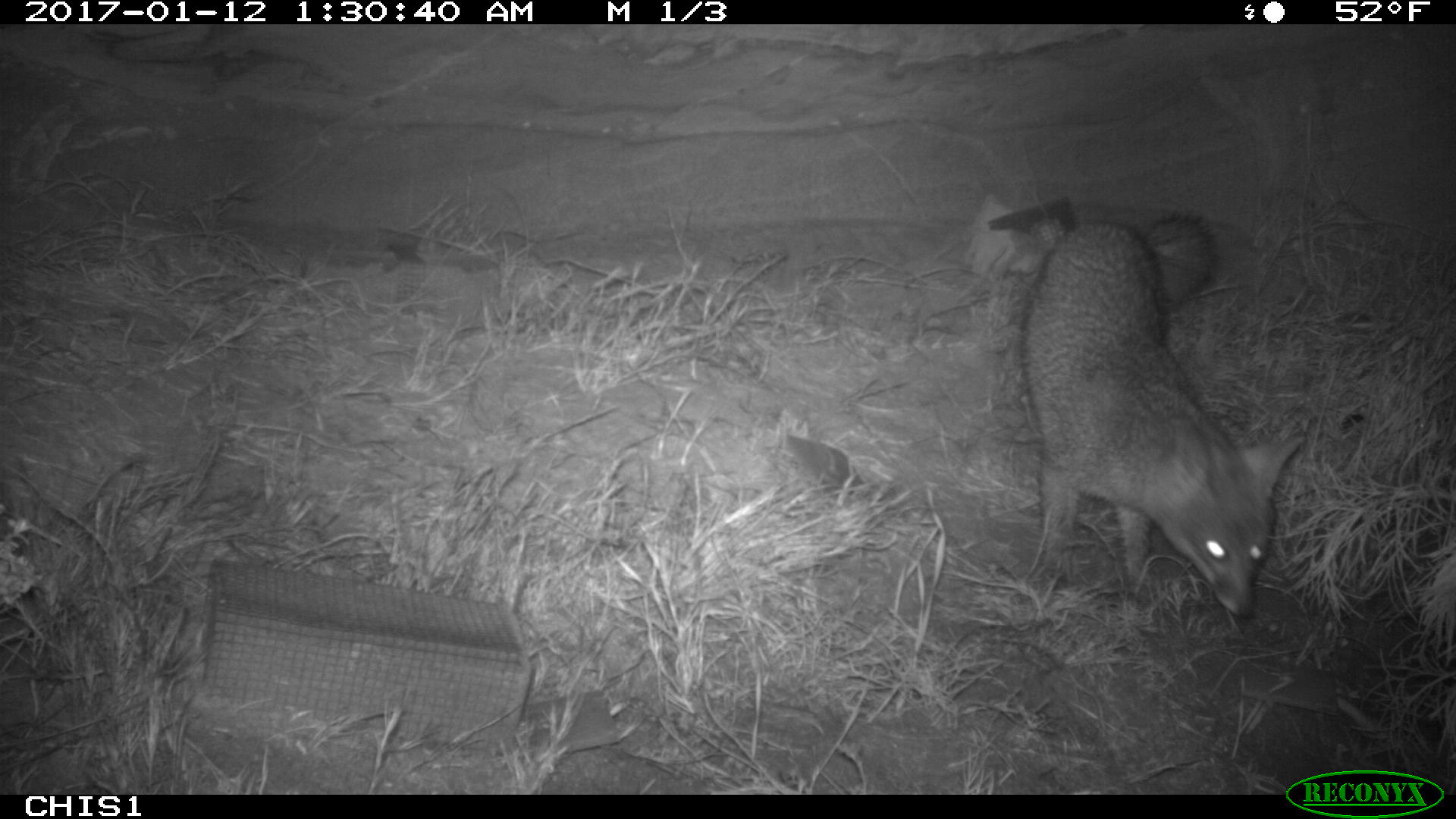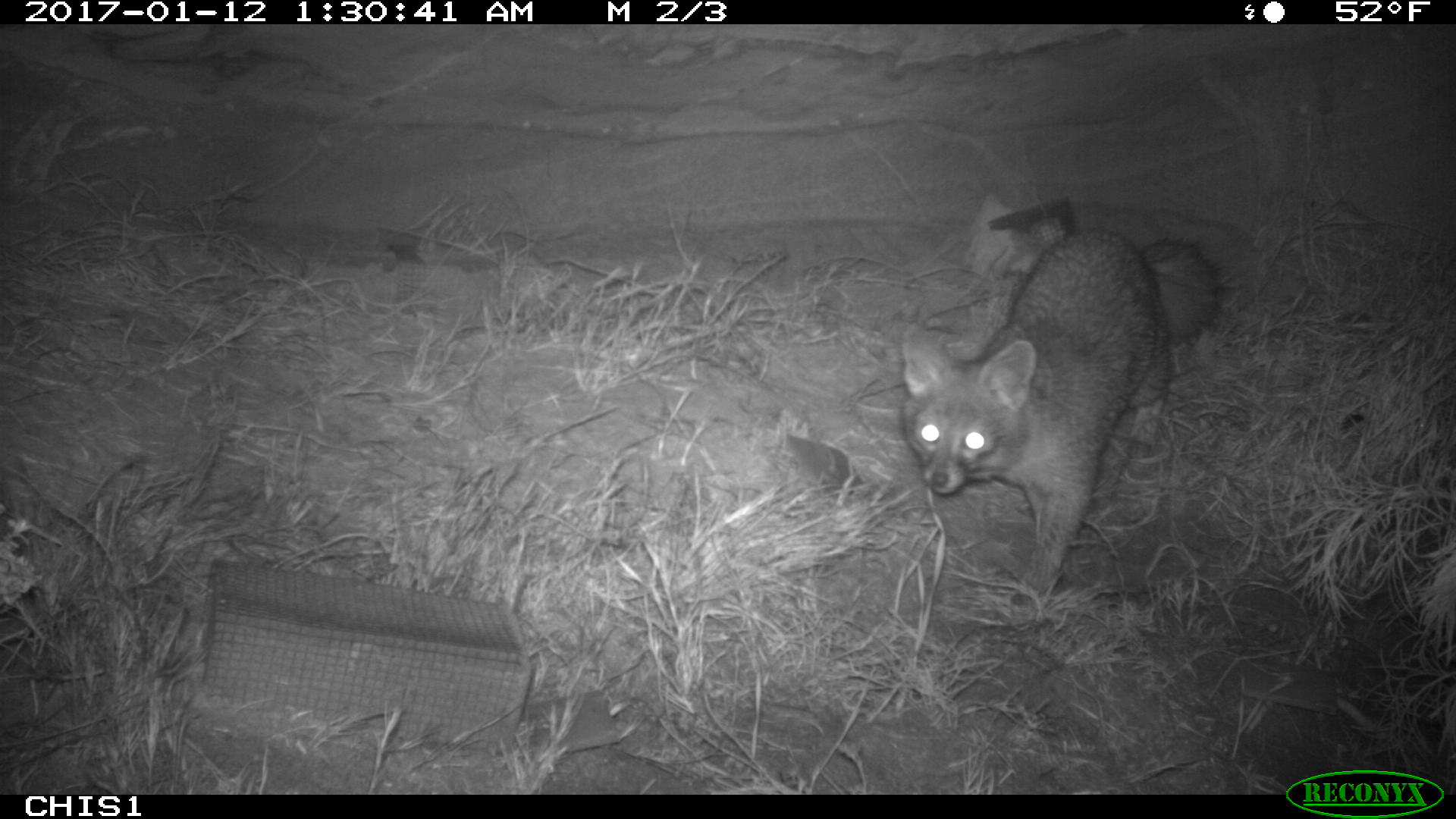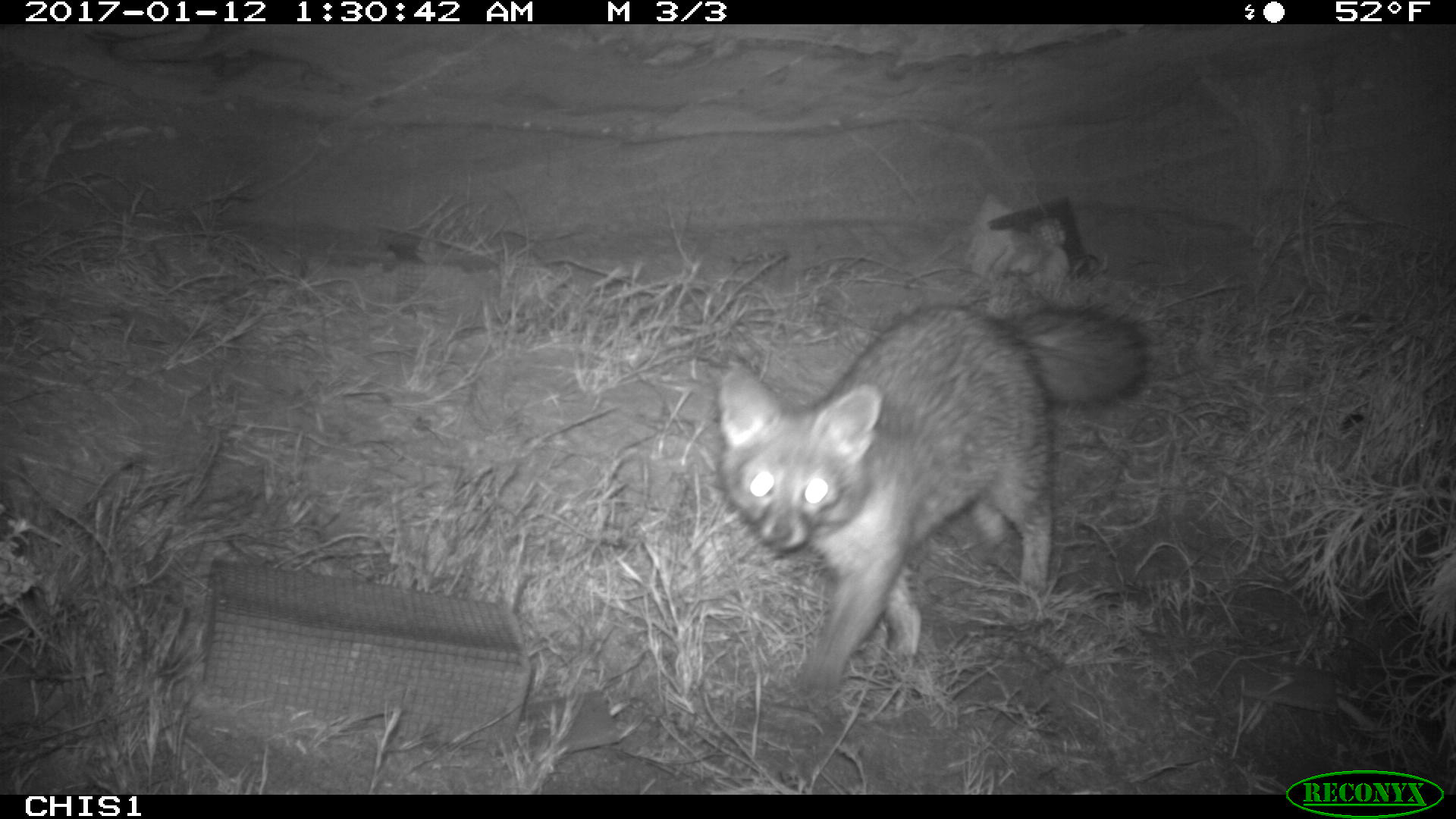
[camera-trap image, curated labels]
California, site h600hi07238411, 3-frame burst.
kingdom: Animalia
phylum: Chordata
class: Mammalia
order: Carnivora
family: Canidae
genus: Urocyon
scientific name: Urocyon littoralis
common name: island fox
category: fox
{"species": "fox (island fox) (Urocyon littoralis)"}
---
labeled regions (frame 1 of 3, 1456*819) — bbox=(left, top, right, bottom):
fox: bbox=(1019, 211, 1307, 619)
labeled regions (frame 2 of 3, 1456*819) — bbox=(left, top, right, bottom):
fox: bbox=(902, 230, 1219, 615)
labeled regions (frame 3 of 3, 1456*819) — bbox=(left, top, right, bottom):
fox: bbox=(716, 300, 1148, 706)